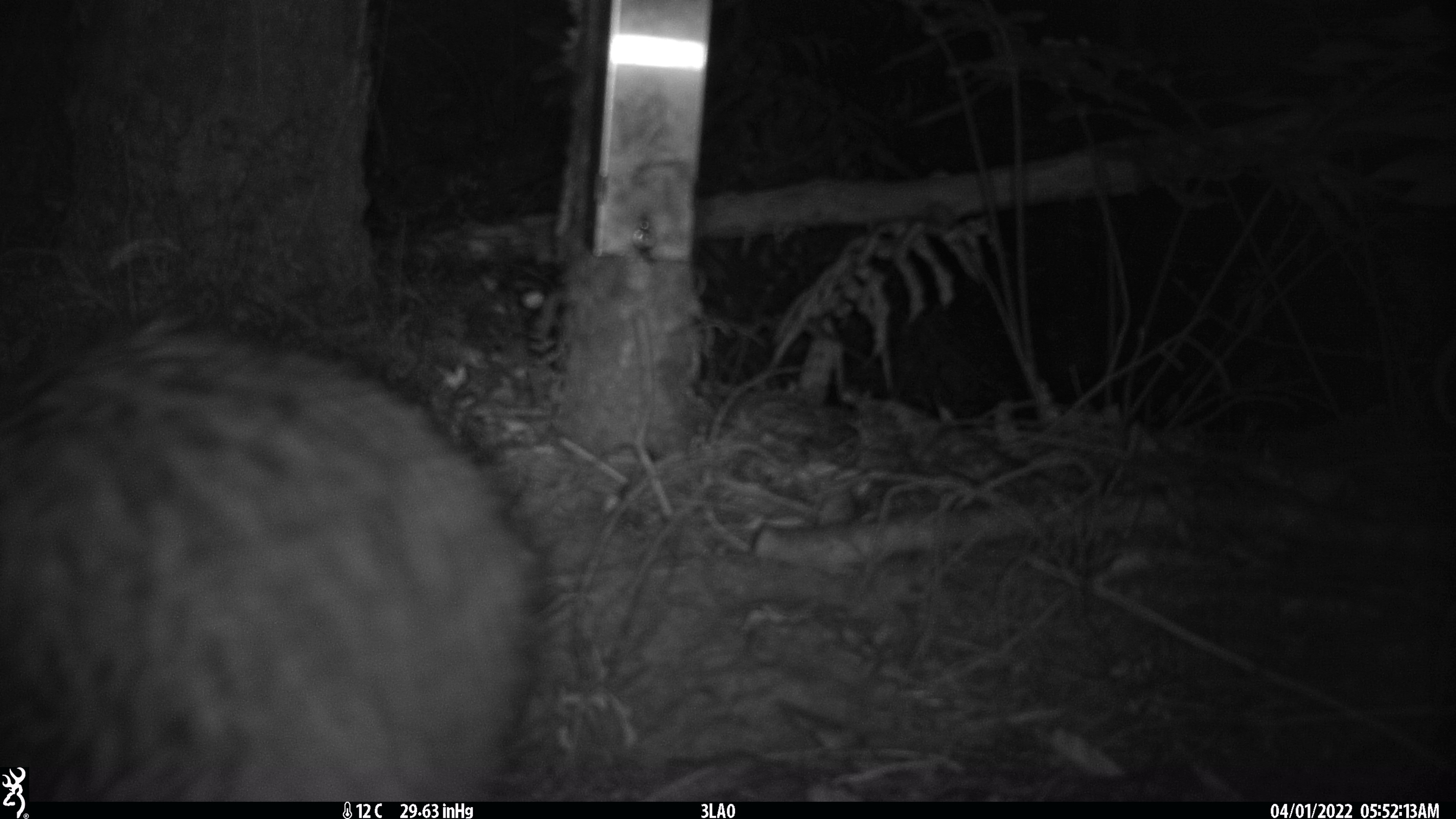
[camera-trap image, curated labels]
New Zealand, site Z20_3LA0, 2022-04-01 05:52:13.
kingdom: Animalia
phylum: Chordata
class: Aves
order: Apterygiformes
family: Apterygidae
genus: Apteryx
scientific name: Apteryx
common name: kiwi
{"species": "kiwi (Apteryx)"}